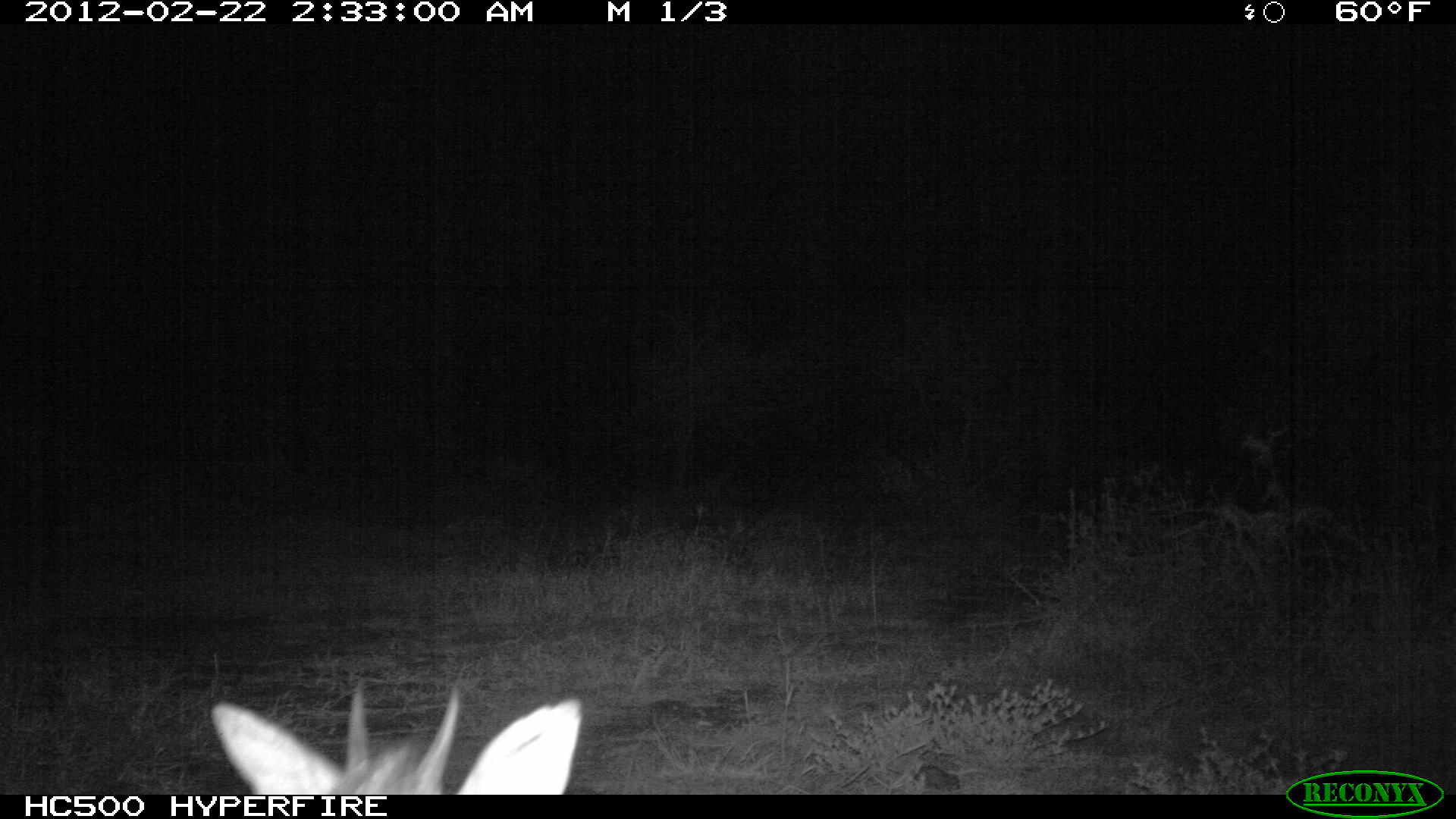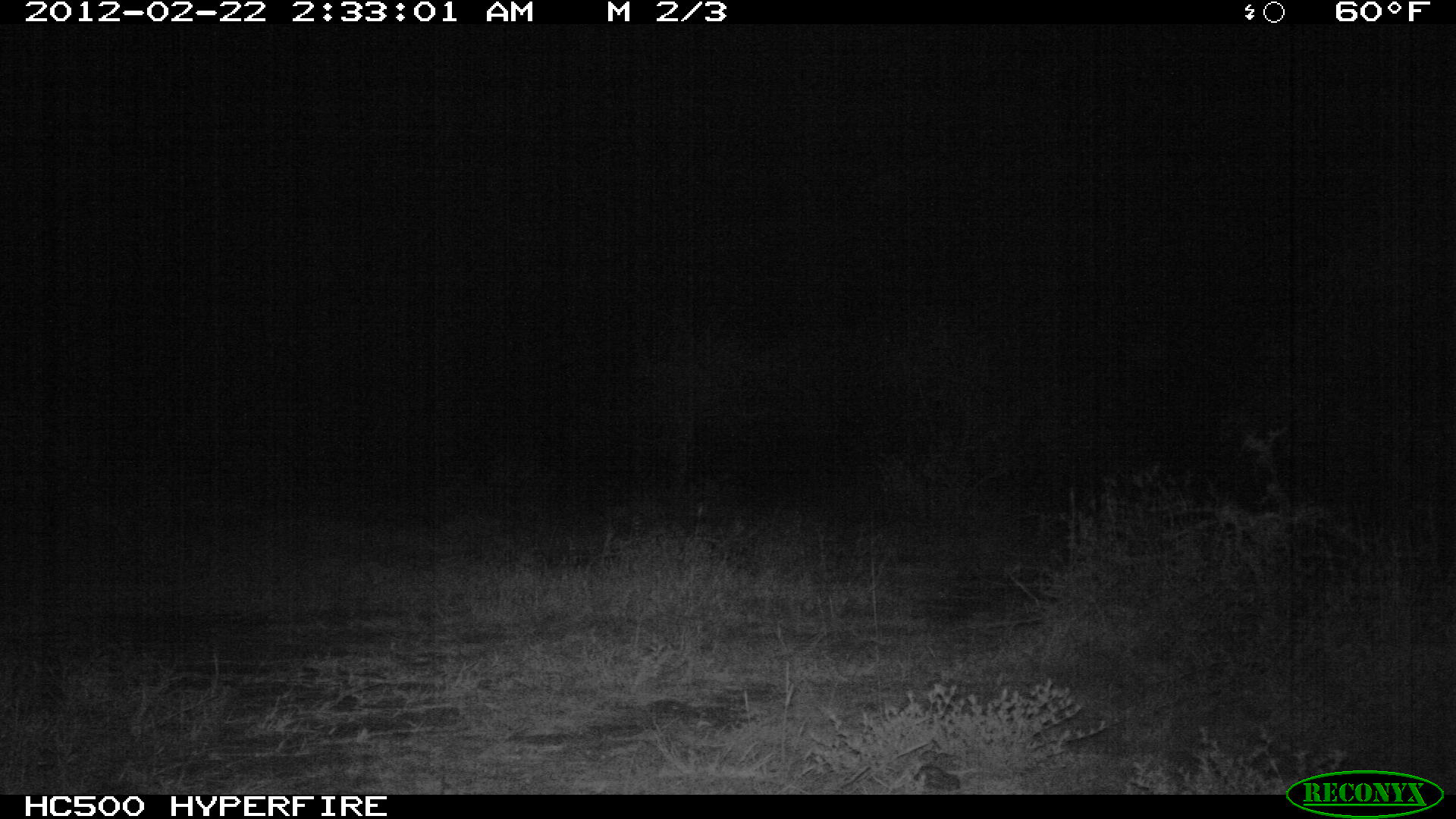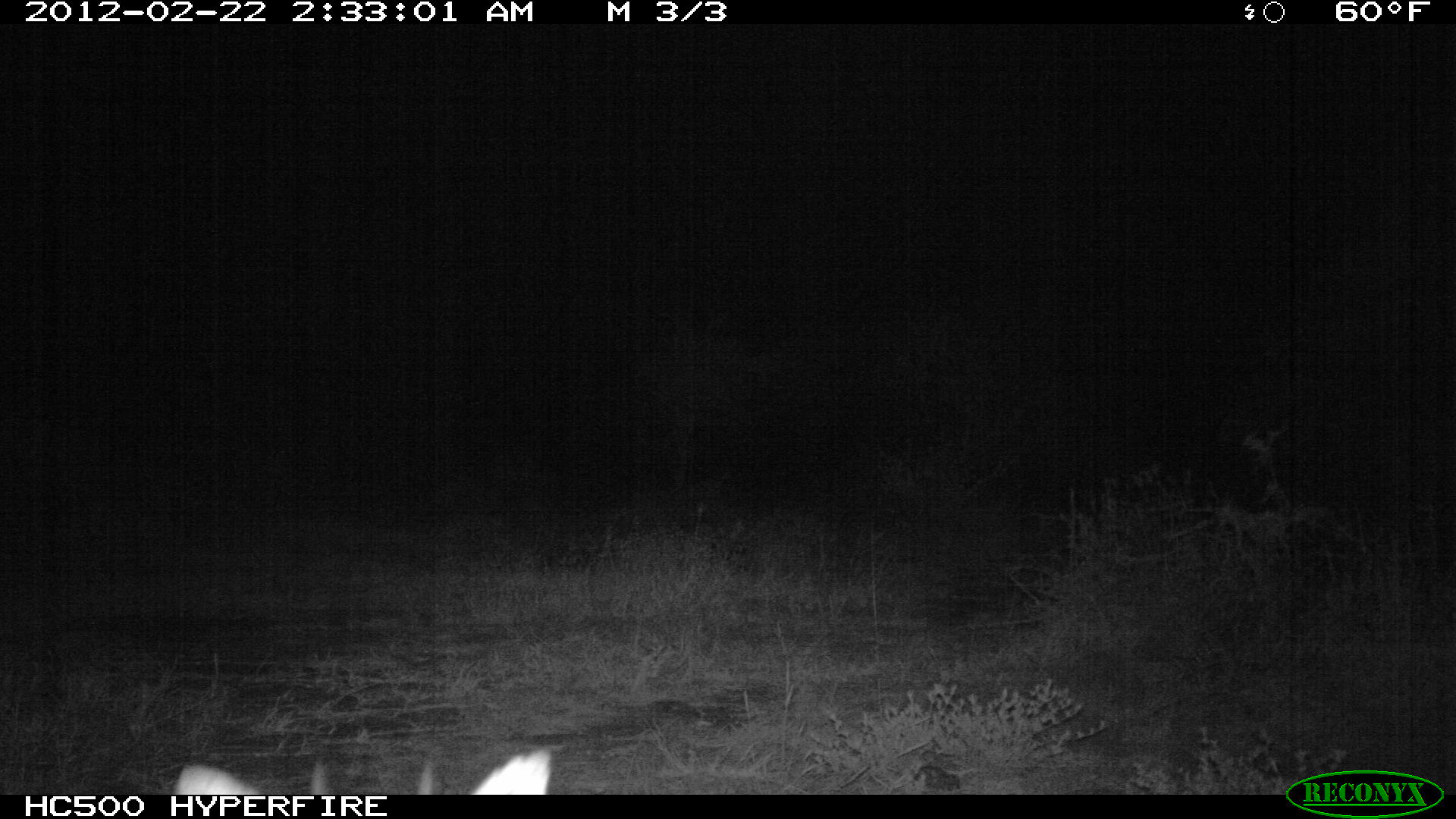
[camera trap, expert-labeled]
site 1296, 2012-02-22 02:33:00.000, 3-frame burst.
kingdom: Animalia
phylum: Chordata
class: Mammalia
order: Artiodactyla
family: Bovidae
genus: Madoqua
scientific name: Madoqua guentheri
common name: günther's dik-dik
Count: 1.